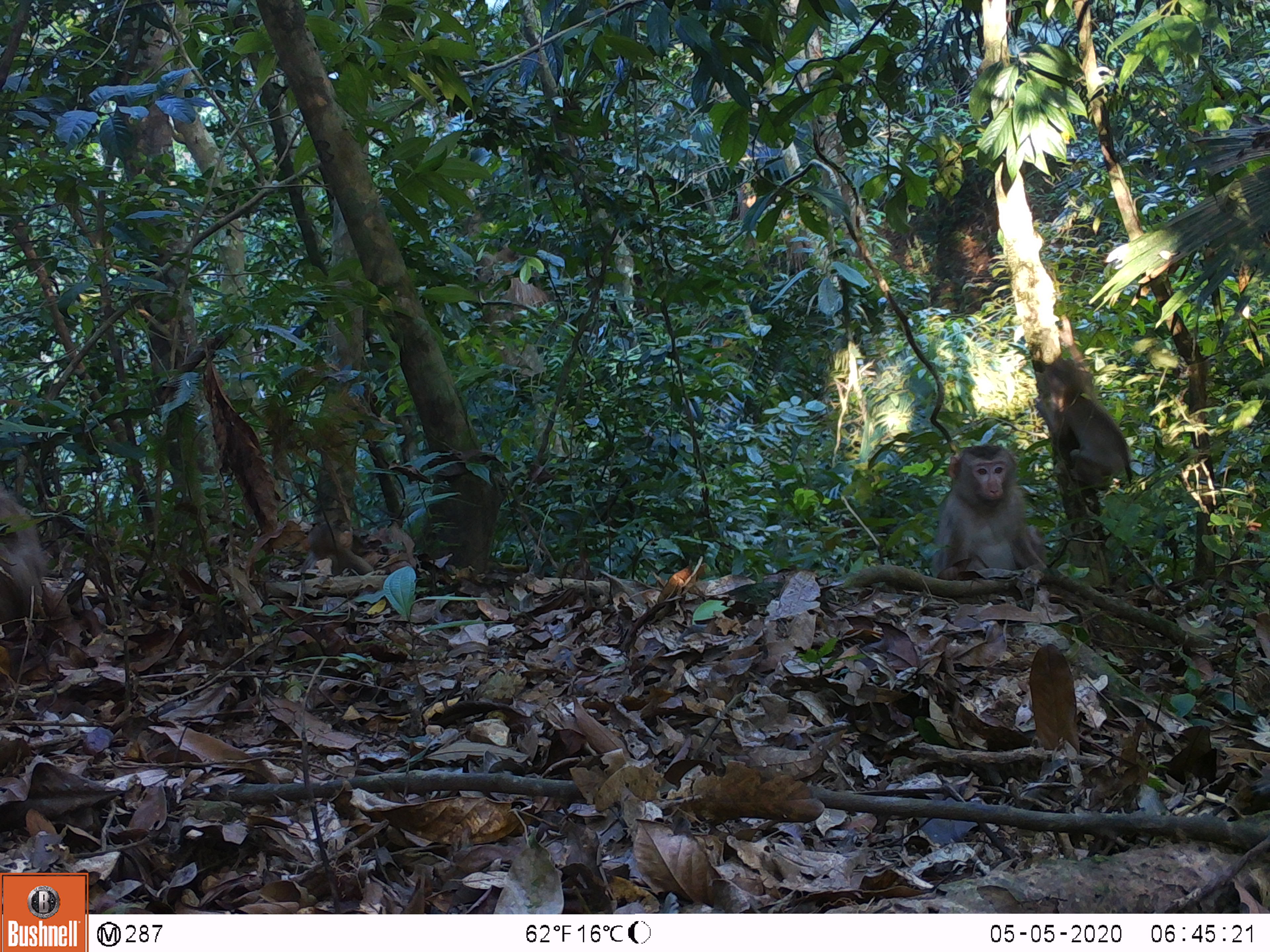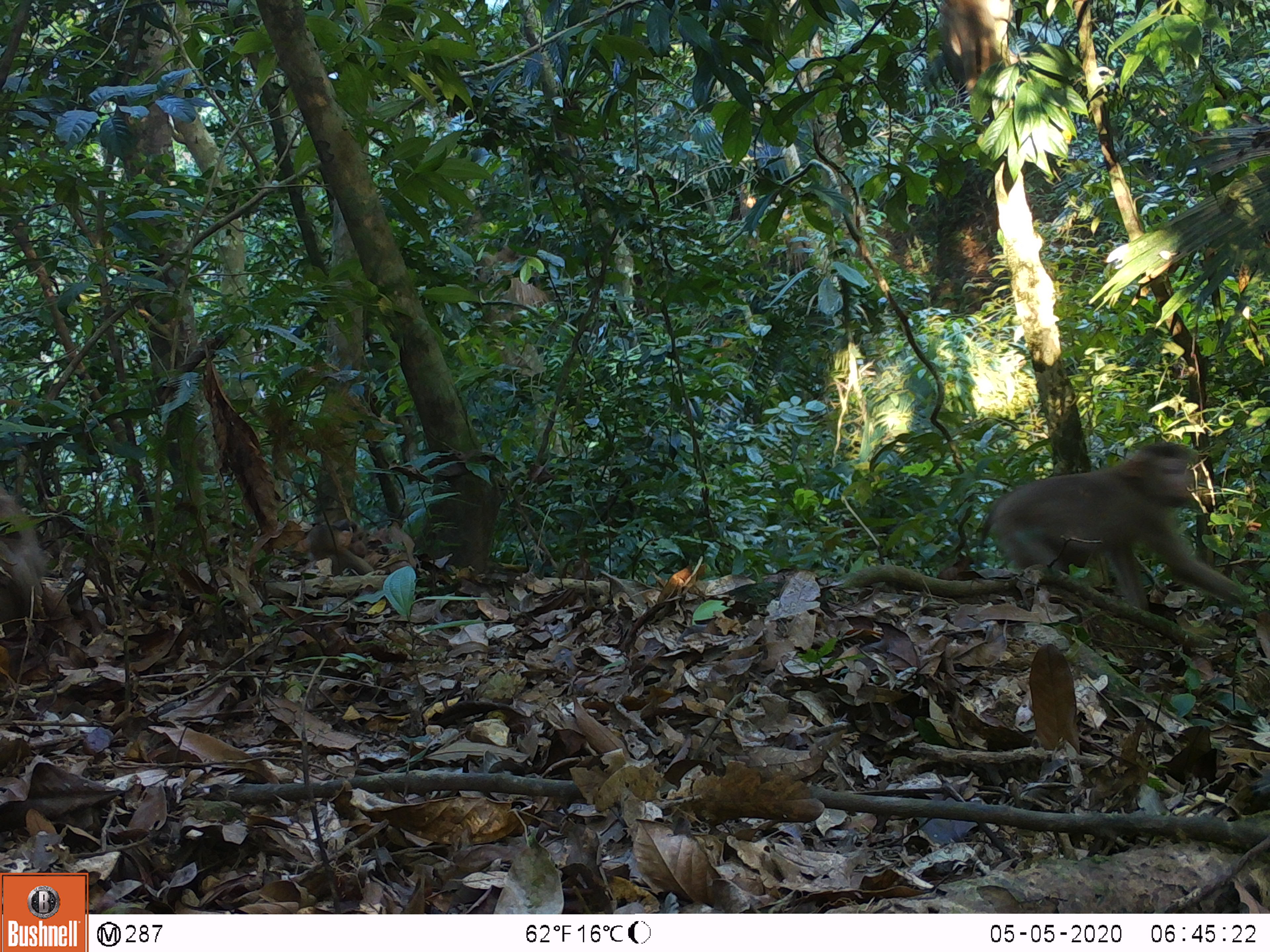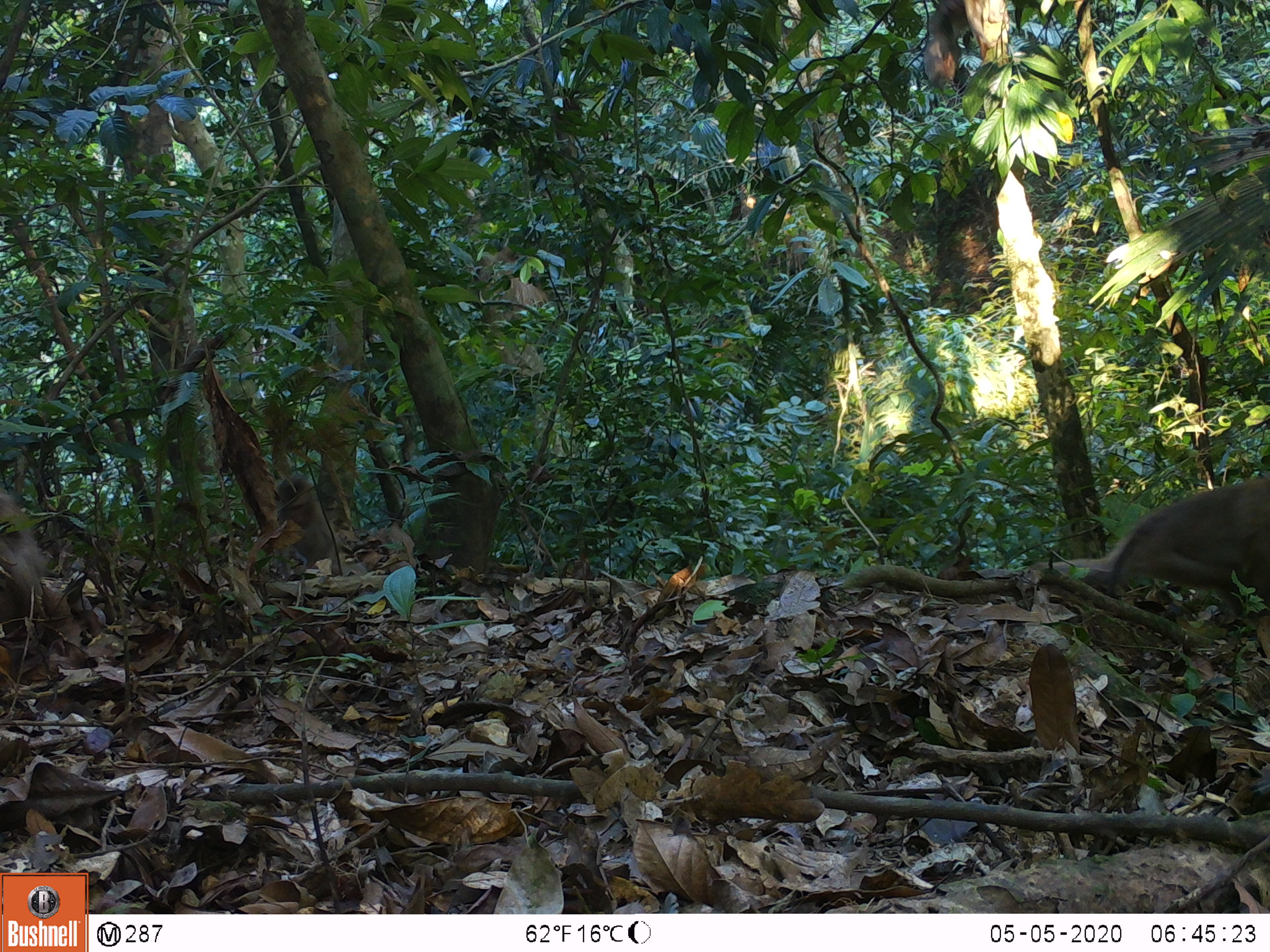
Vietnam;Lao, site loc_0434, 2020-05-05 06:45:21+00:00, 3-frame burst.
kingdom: Animalia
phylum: Chordata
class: Mammalia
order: Primates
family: Cercopithecidae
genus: Macaca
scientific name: Macaca nemestrina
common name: pig-tailed macaque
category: pig tailed macaque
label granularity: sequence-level